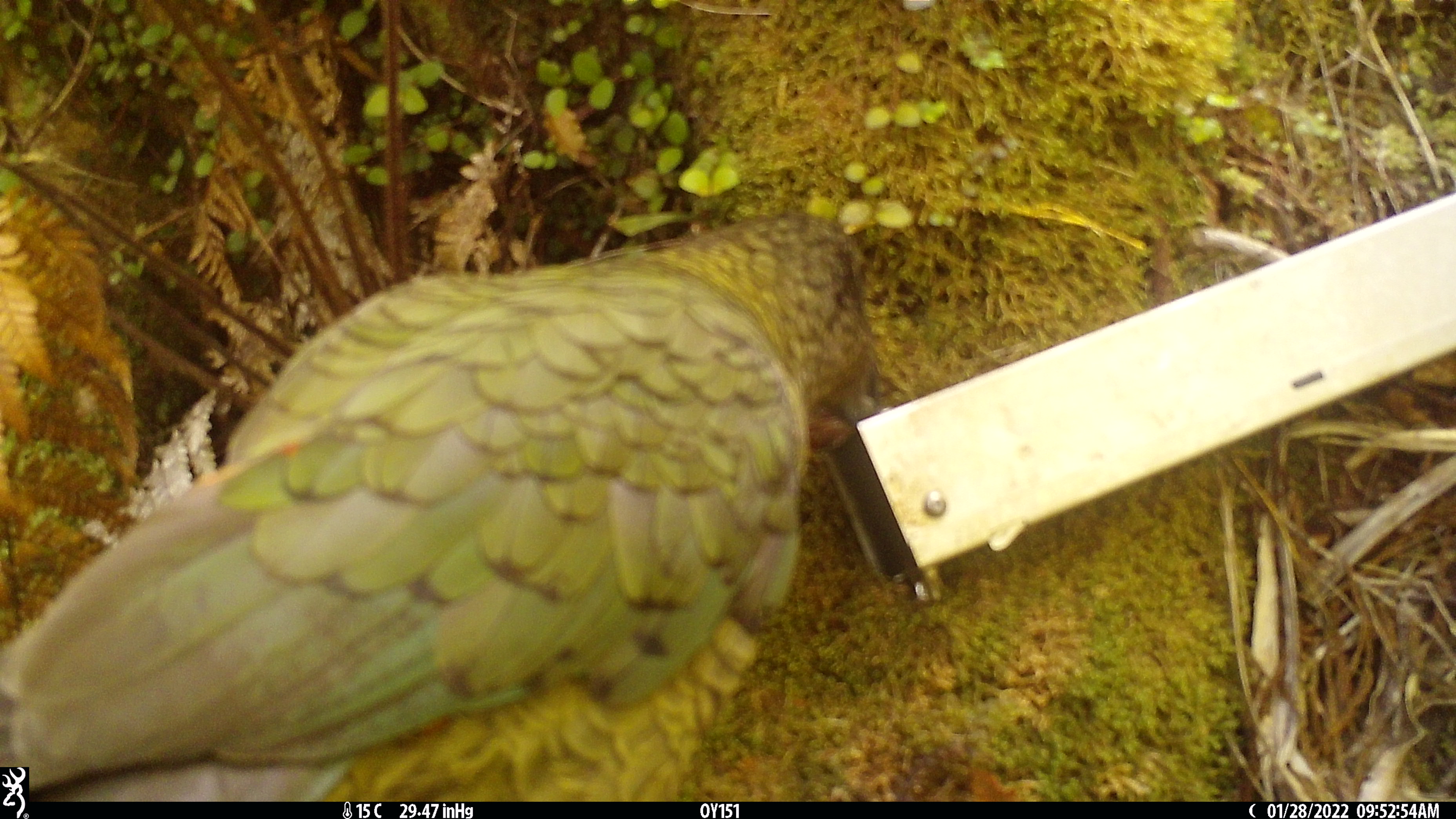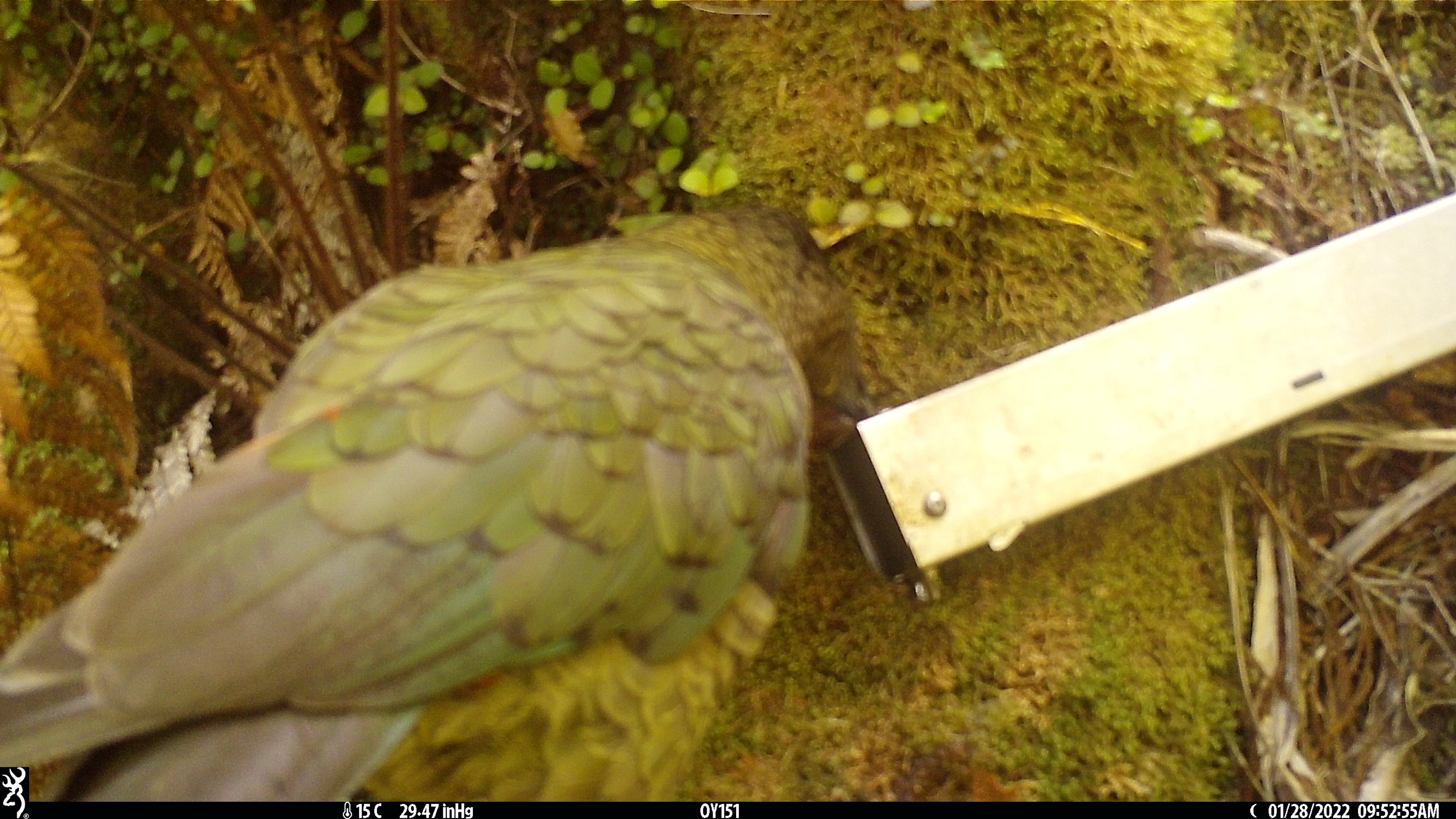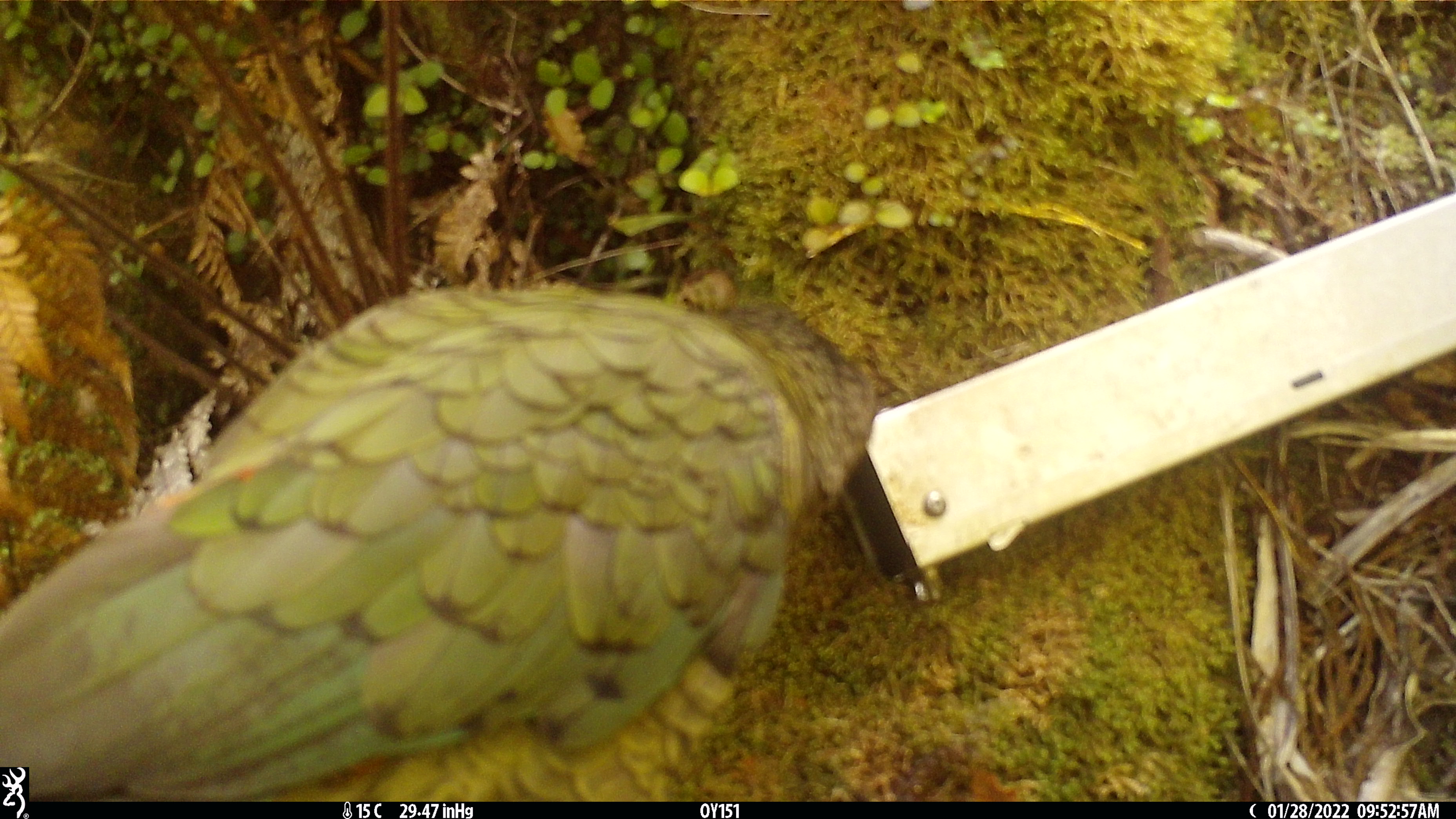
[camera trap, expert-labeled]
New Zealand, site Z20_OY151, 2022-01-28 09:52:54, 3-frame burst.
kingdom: Animalia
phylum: Chordata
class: Aves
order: Psittaciformes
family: Strigopidae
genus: Nestor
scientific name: Nestor notabilis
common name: kea